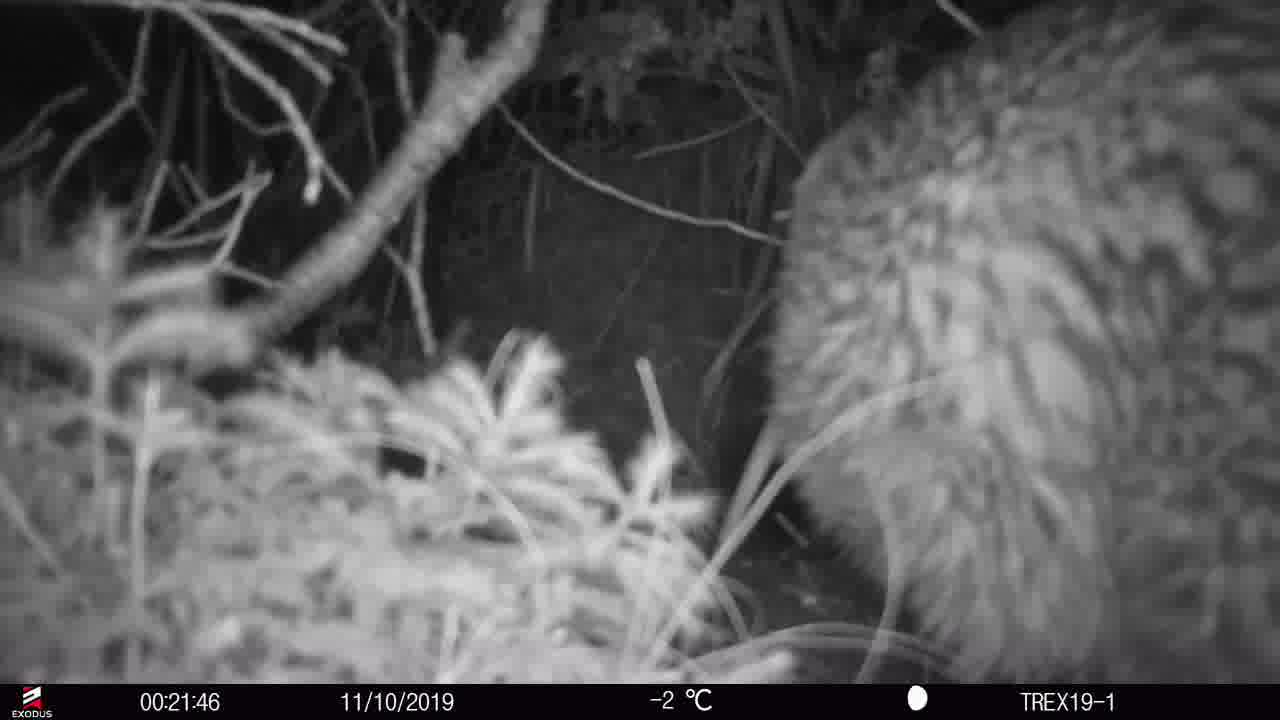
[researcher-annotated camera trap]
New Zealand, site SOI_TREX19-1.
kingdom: Animalia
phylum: Chordata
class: Aves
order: Apterygiformes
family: Apterygidae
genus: Apteryx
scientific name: Apteryx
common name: kiwi